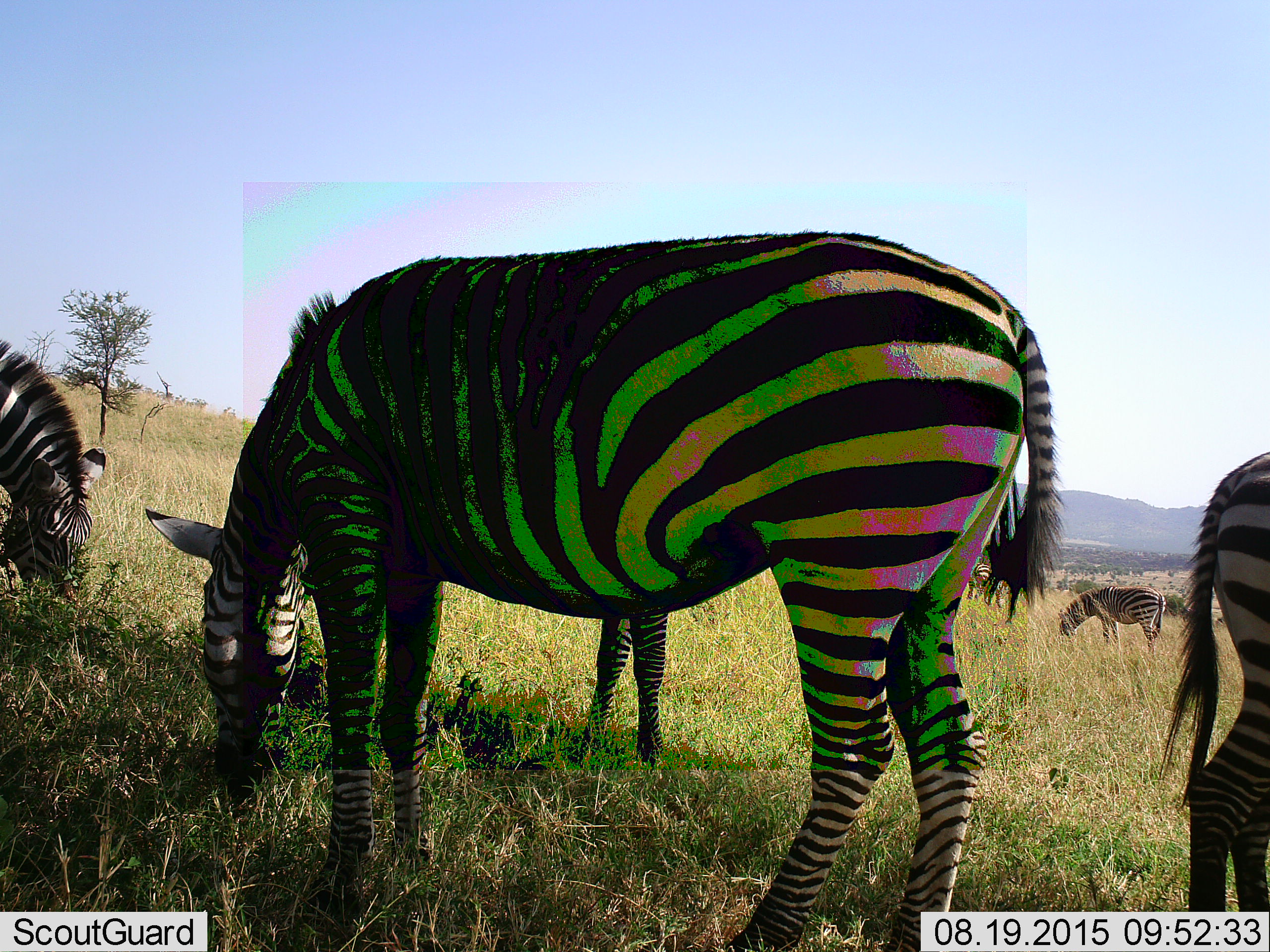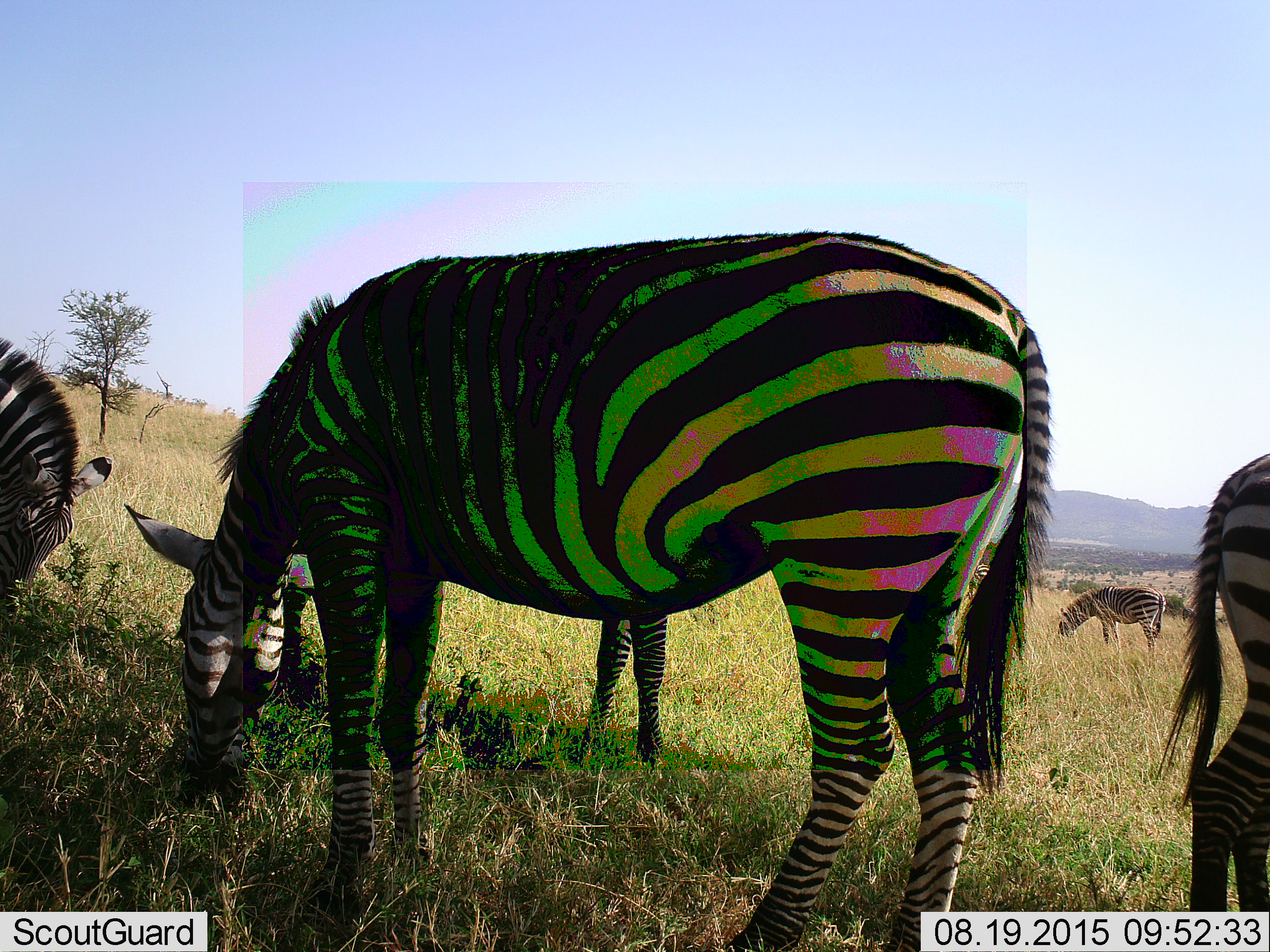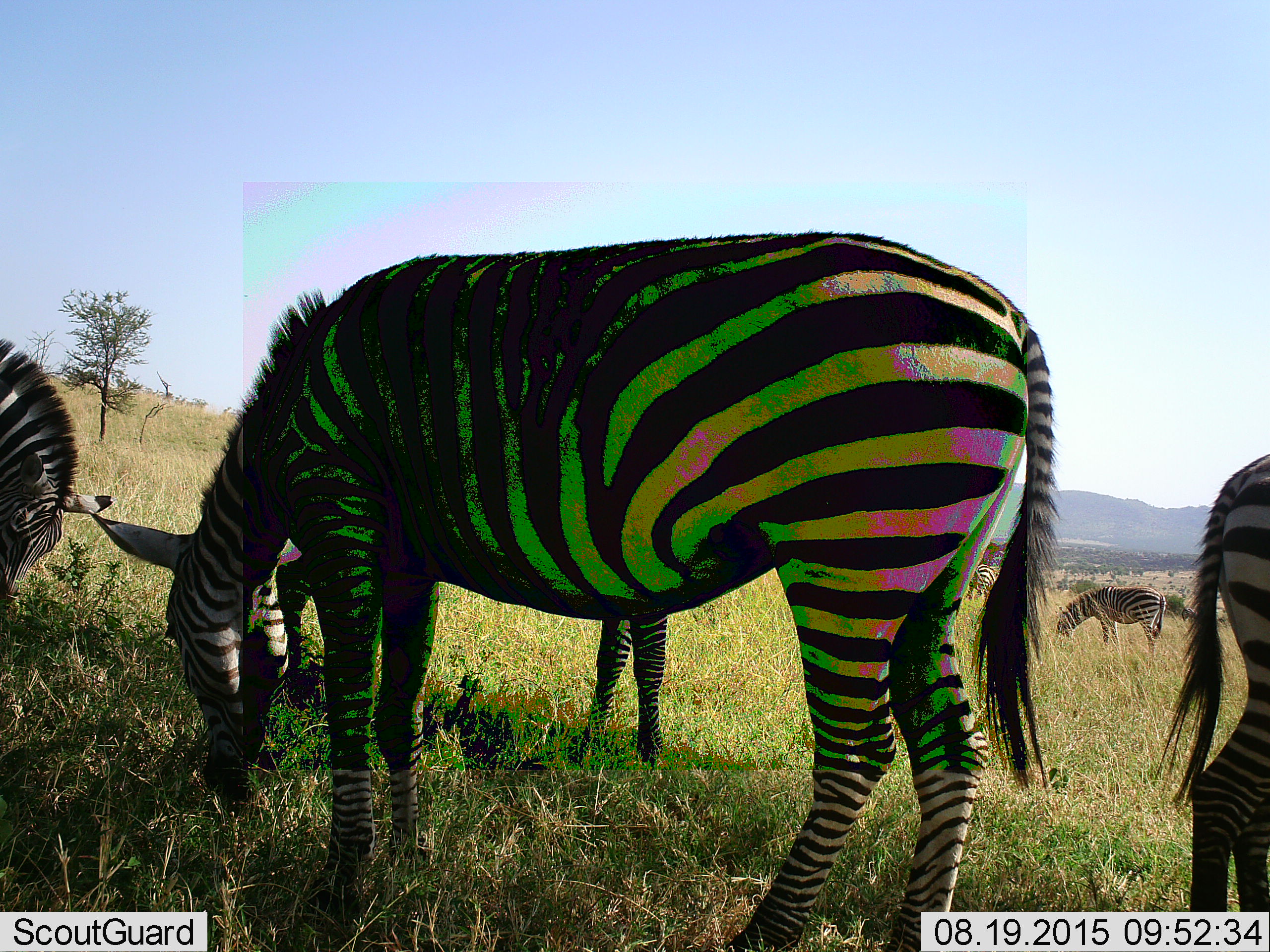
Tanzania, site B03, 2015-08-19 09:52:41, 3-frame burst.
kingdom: Animalia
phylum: Chordata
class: Mammalia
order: Perissodactyla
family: Equidae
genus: Equus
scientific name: Equus quagga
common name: plains zebra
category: zebra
Zebra (plains zebra) (Equus quagga), count 5. Behavior (volunteer vote fractions): standing 26%, resting 0%, moving 5%, interacting 5%. Young present (vote fraction): 5%. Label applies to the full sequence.